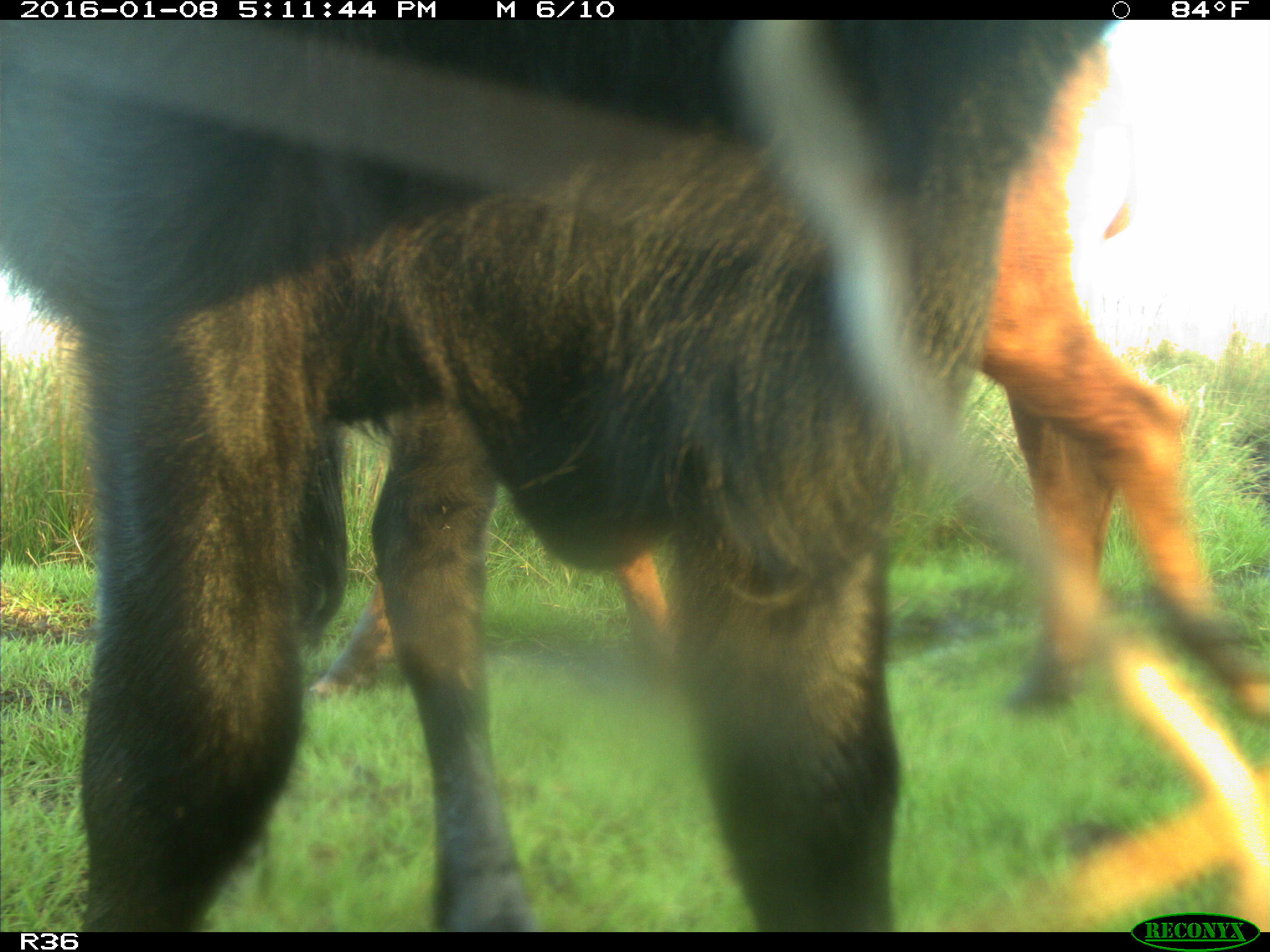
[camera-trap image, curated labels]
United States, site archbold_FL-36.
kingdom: Animalia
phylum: Chordata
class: Mammalia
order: Artiodactyla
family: Bovidae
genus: Bos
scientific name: Bos taurus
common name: domestic cow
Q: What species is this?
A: Bos taurus (domestic cow).